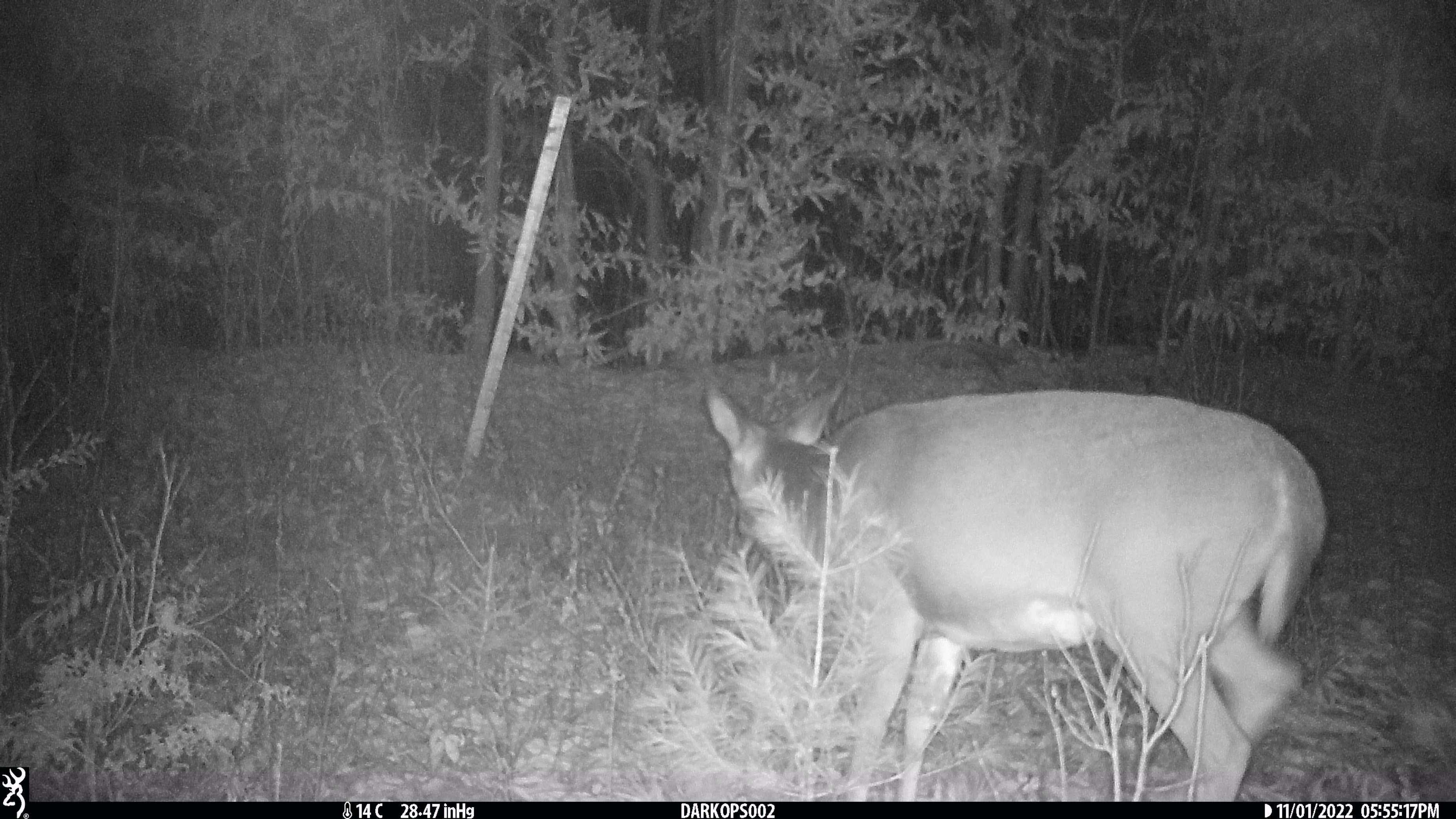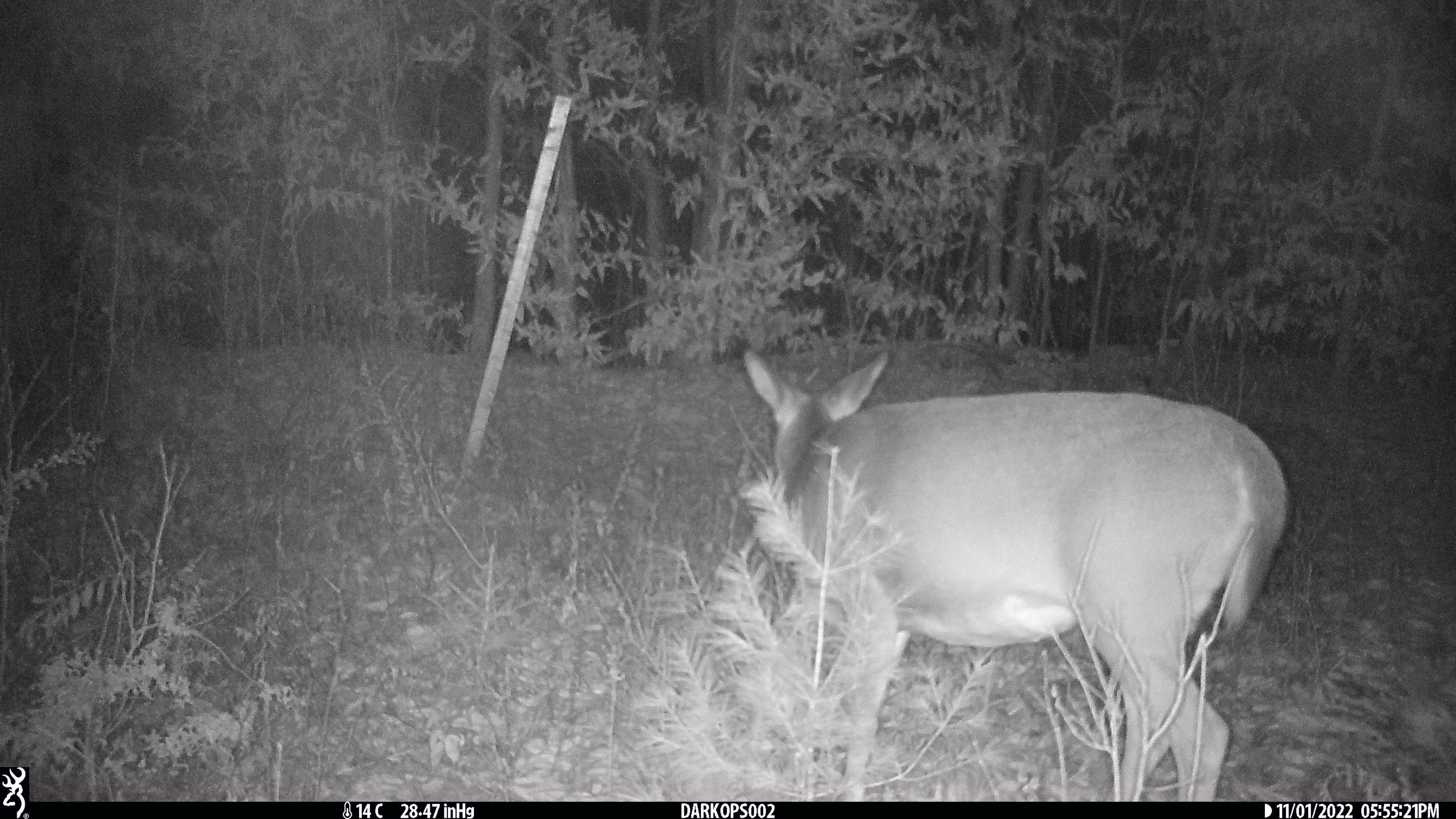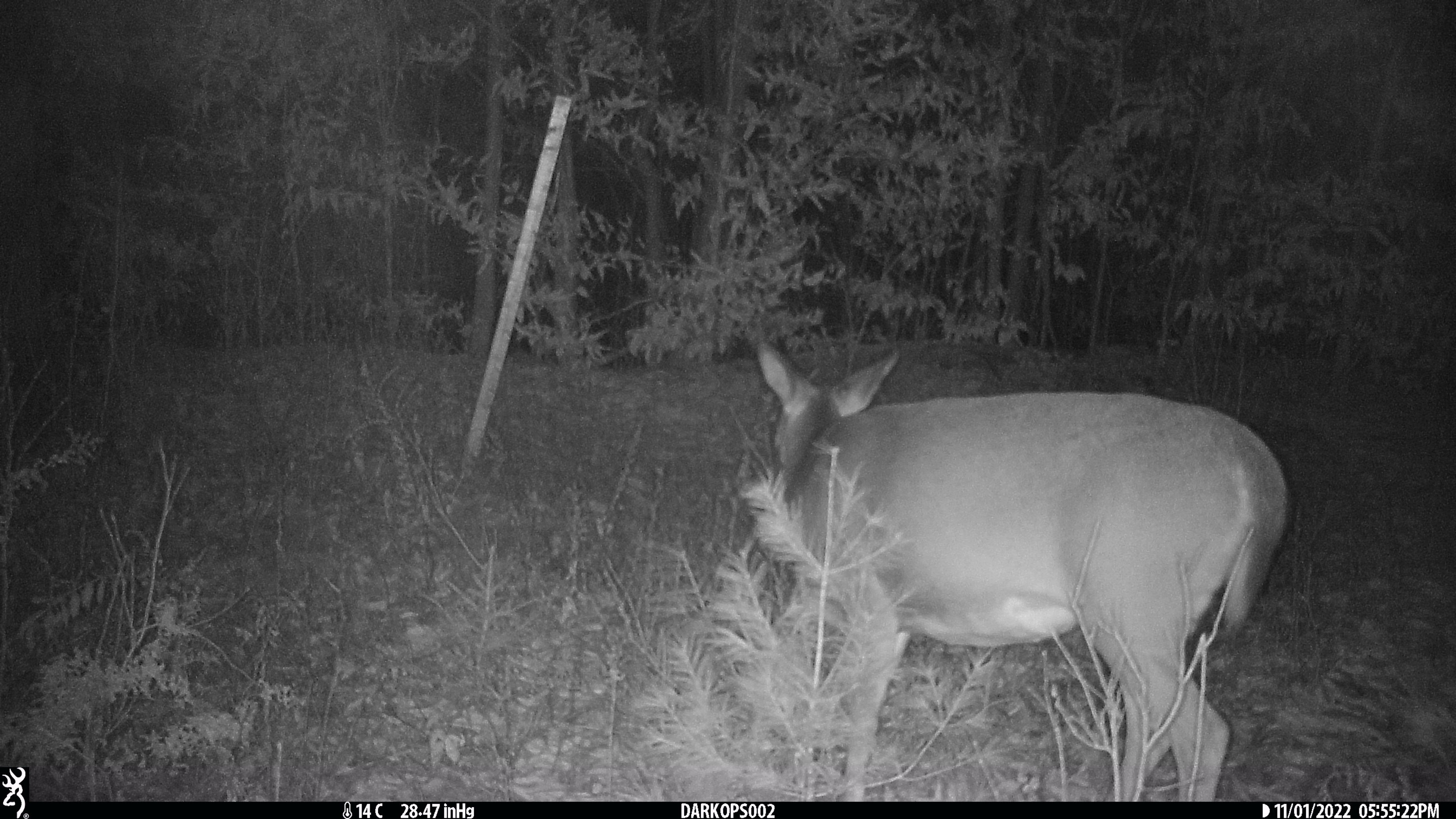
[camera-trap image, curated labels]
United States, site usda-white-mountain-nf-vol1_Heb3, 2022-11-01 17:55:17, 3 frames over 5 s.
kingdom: Animalia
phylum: Chordata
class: Mammalia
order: Artiodactyla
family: Cervidae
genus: Odocoileus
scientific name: Odocoileus virginianus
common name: white-tailed deer